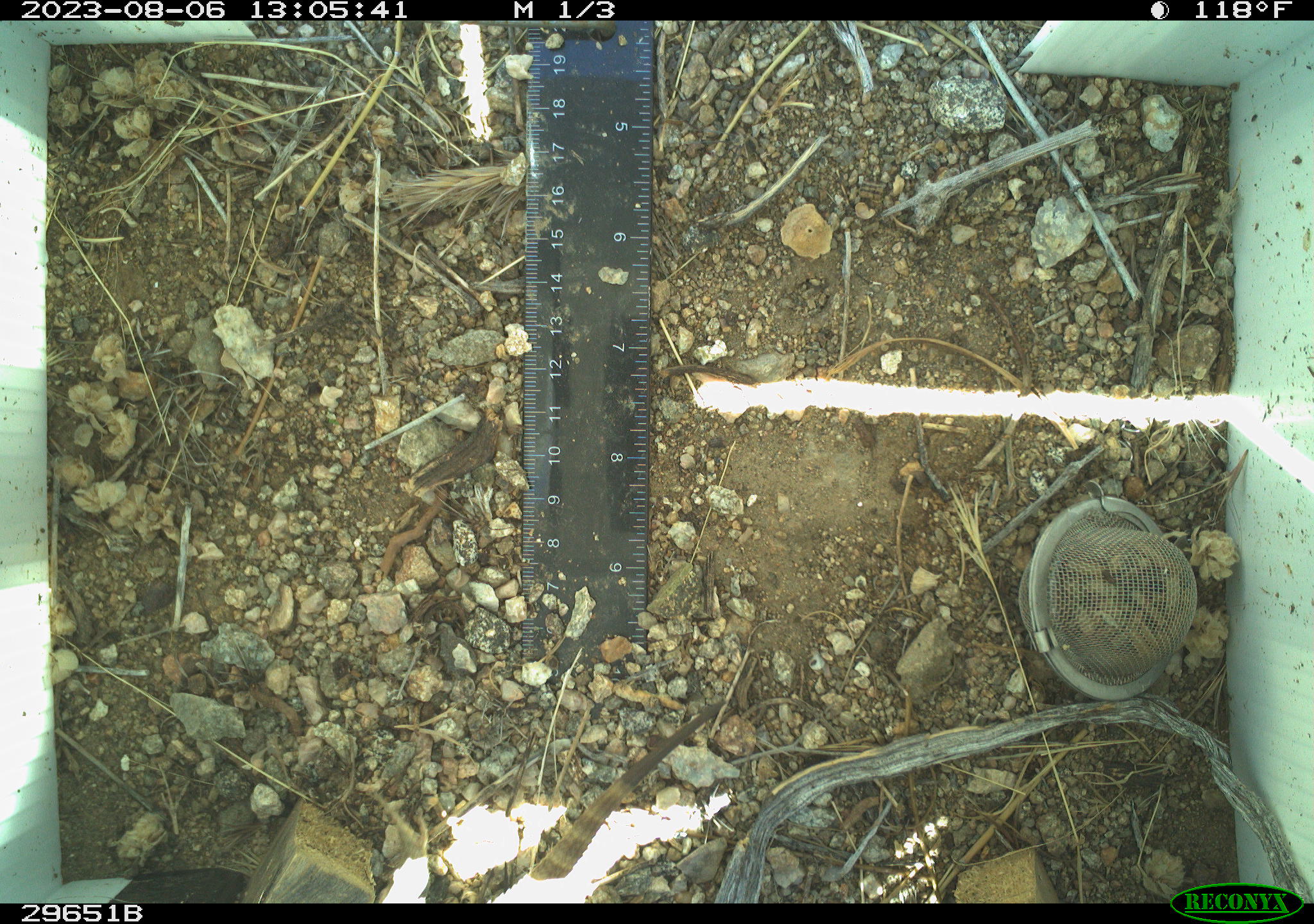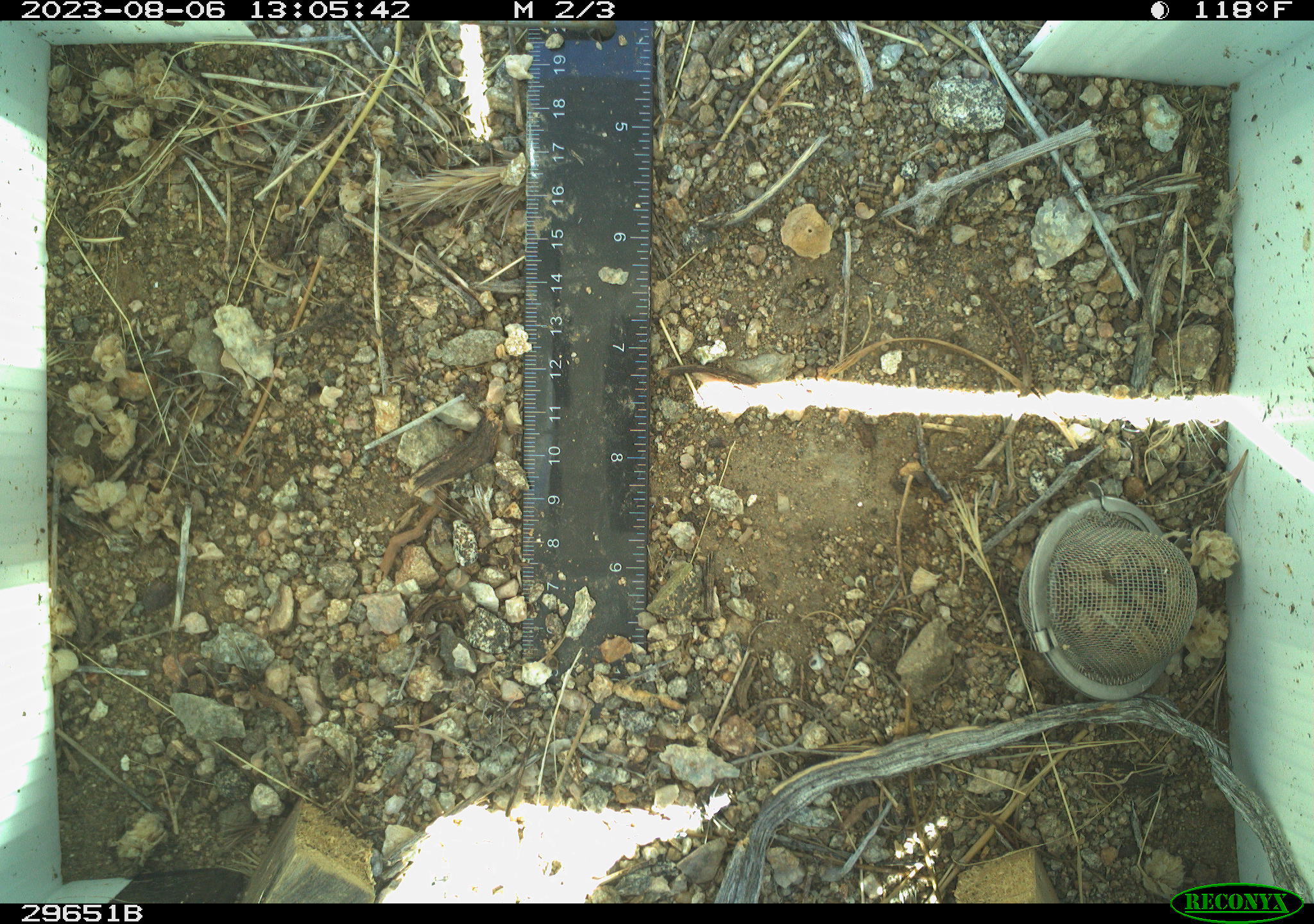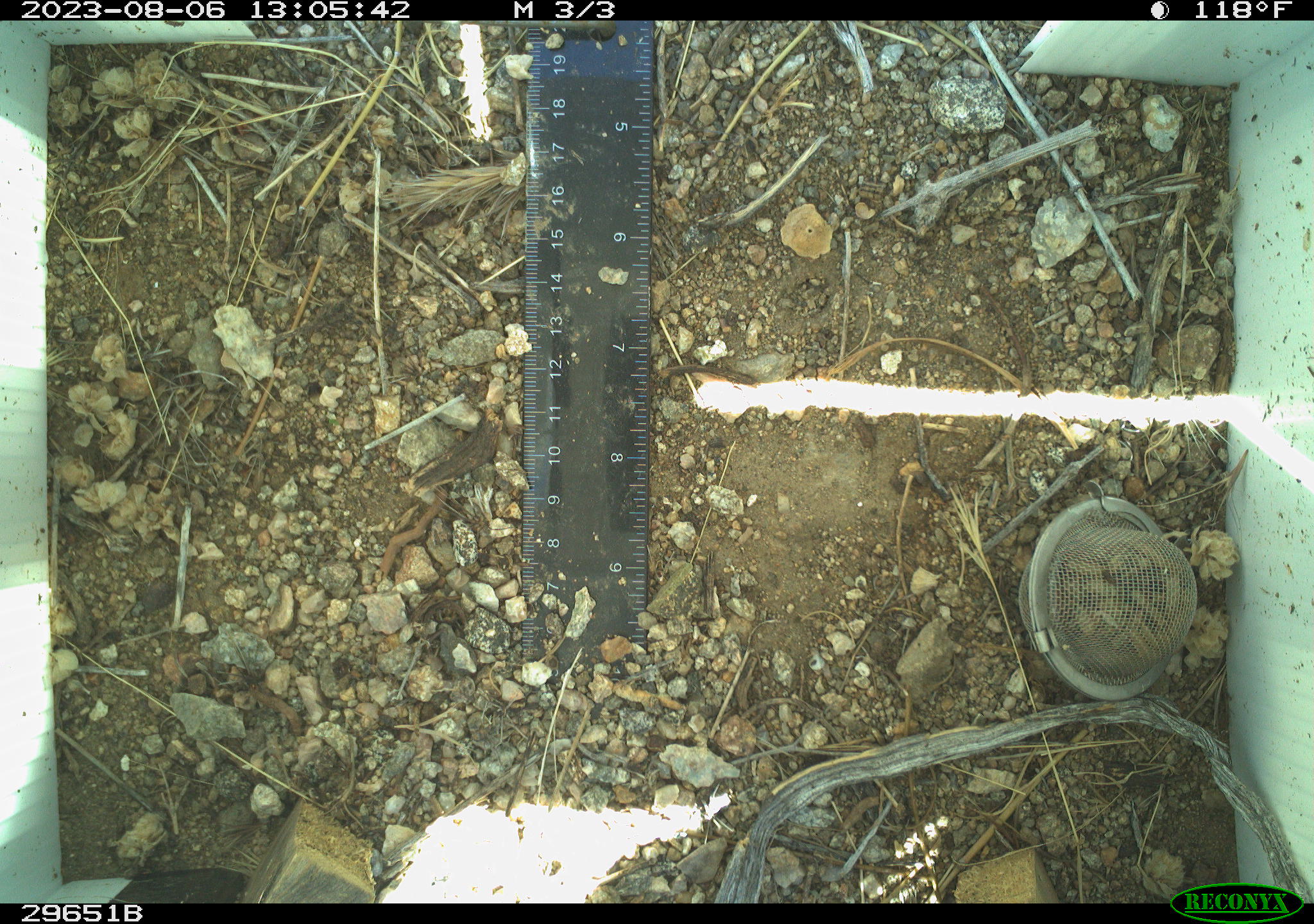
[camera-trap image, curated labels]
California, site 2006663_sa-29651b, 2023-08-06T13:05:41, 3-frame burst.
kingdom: Animalia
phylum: Chordata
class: Reptilia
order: Squamata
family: Phrynosomatidae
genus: Uta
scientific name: Uta stansburiana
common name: common side-blotched lizard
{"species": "common side-blotched lizard (Uta stansburiana)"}